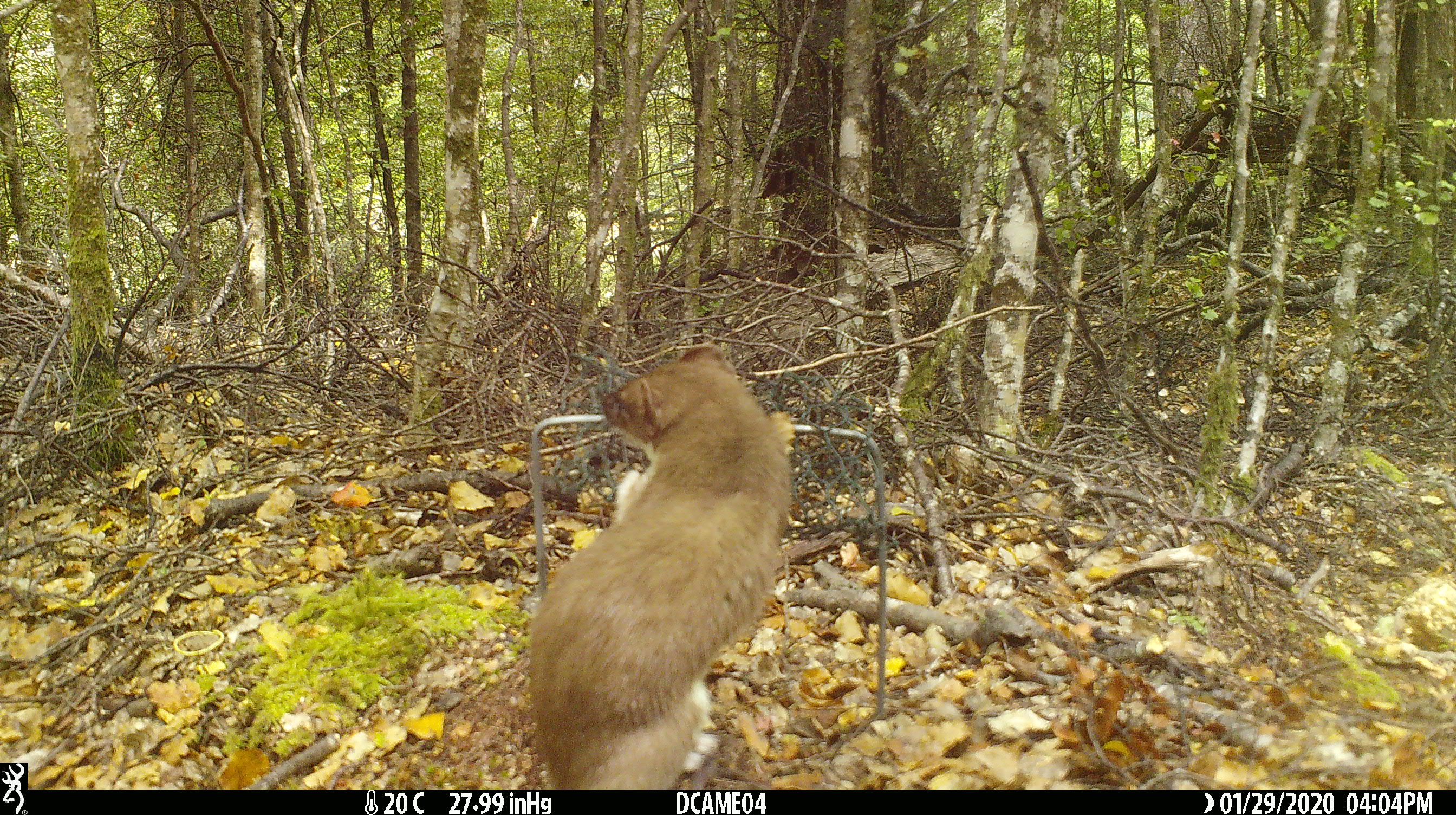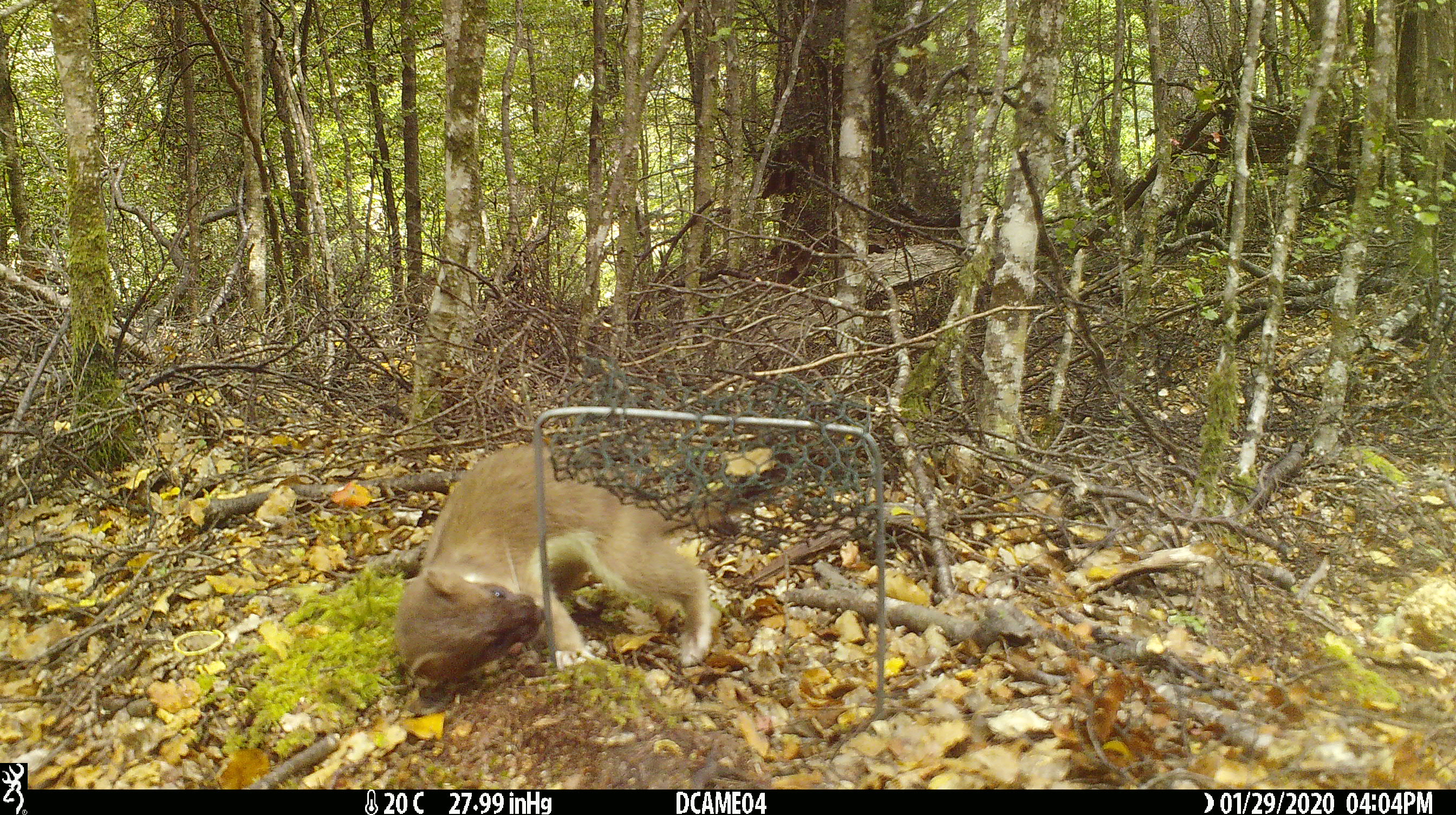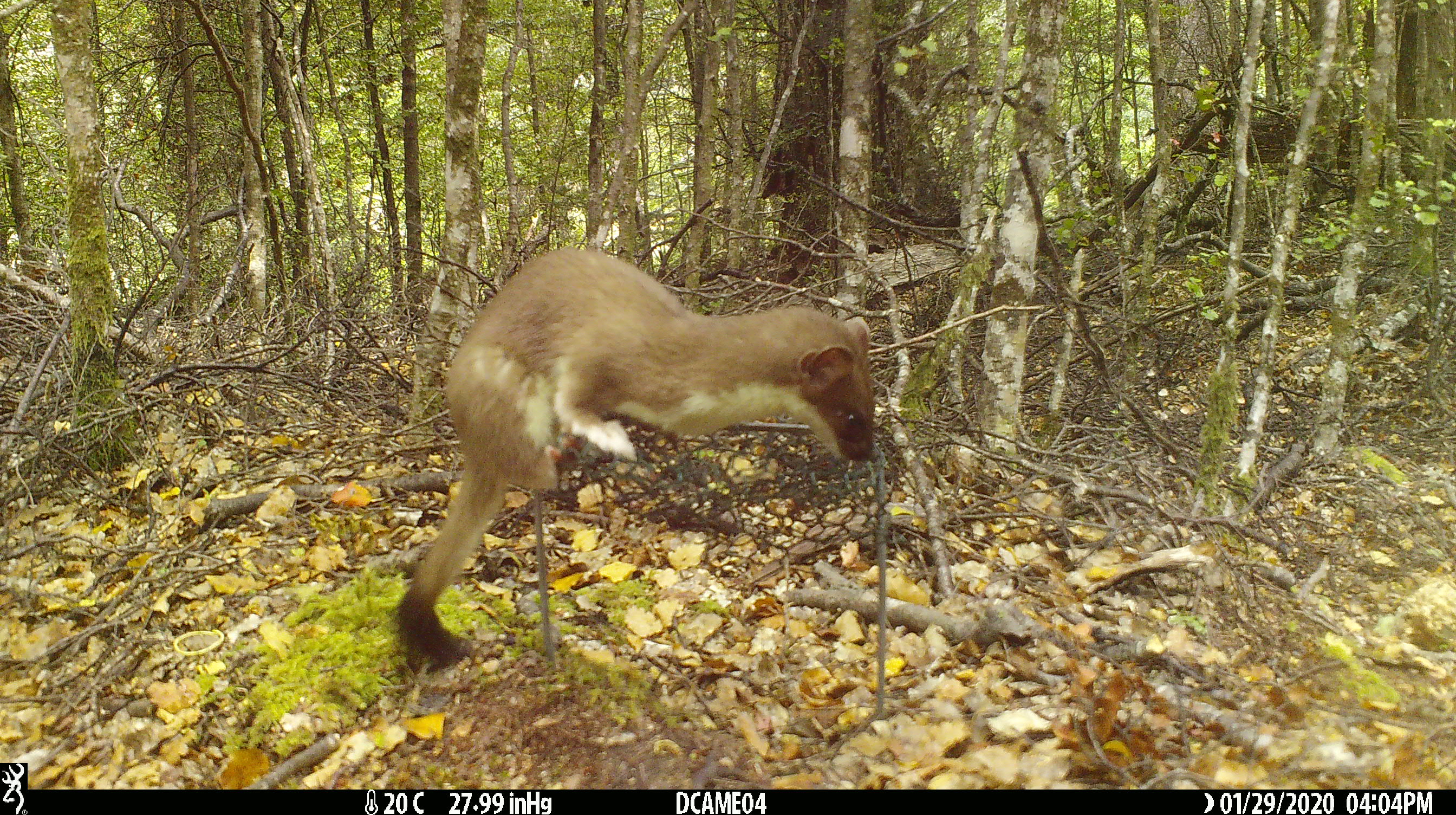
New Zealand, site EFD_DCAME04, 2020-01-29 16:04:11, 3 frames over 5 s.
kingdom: Animalia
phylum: Chordata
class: Mammalia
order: Carnivora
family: Mustelidae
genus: Mustela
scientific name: Mustela erminea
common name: stoat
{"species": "stoat (Mustela erminea)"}